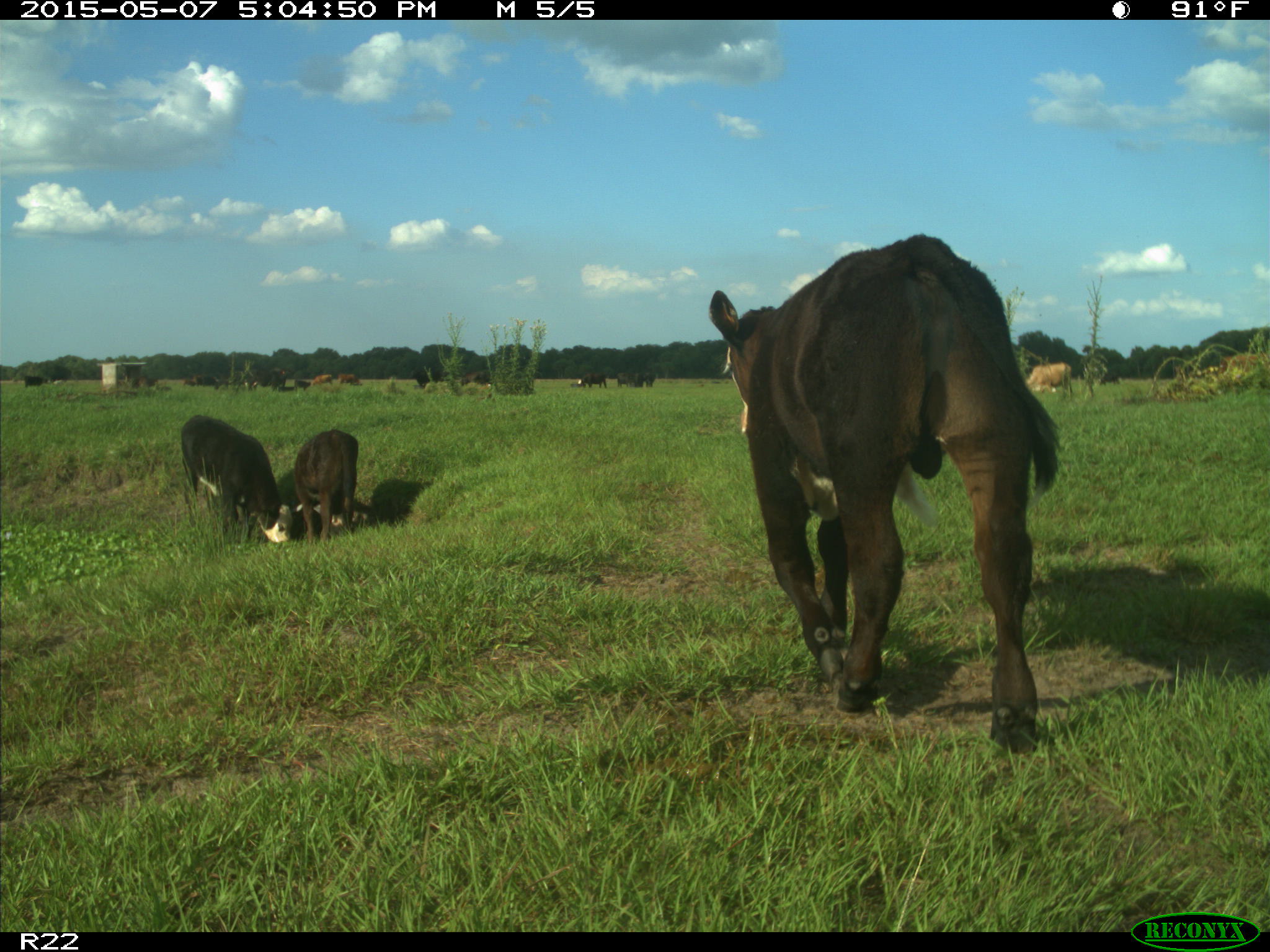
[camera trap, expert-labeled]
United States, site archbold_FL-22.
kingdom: Animalia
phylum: Chordata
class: Mammalia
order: Artiodactyla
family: Bovidae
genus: Bos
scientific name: Bos taurus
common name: domestic cow